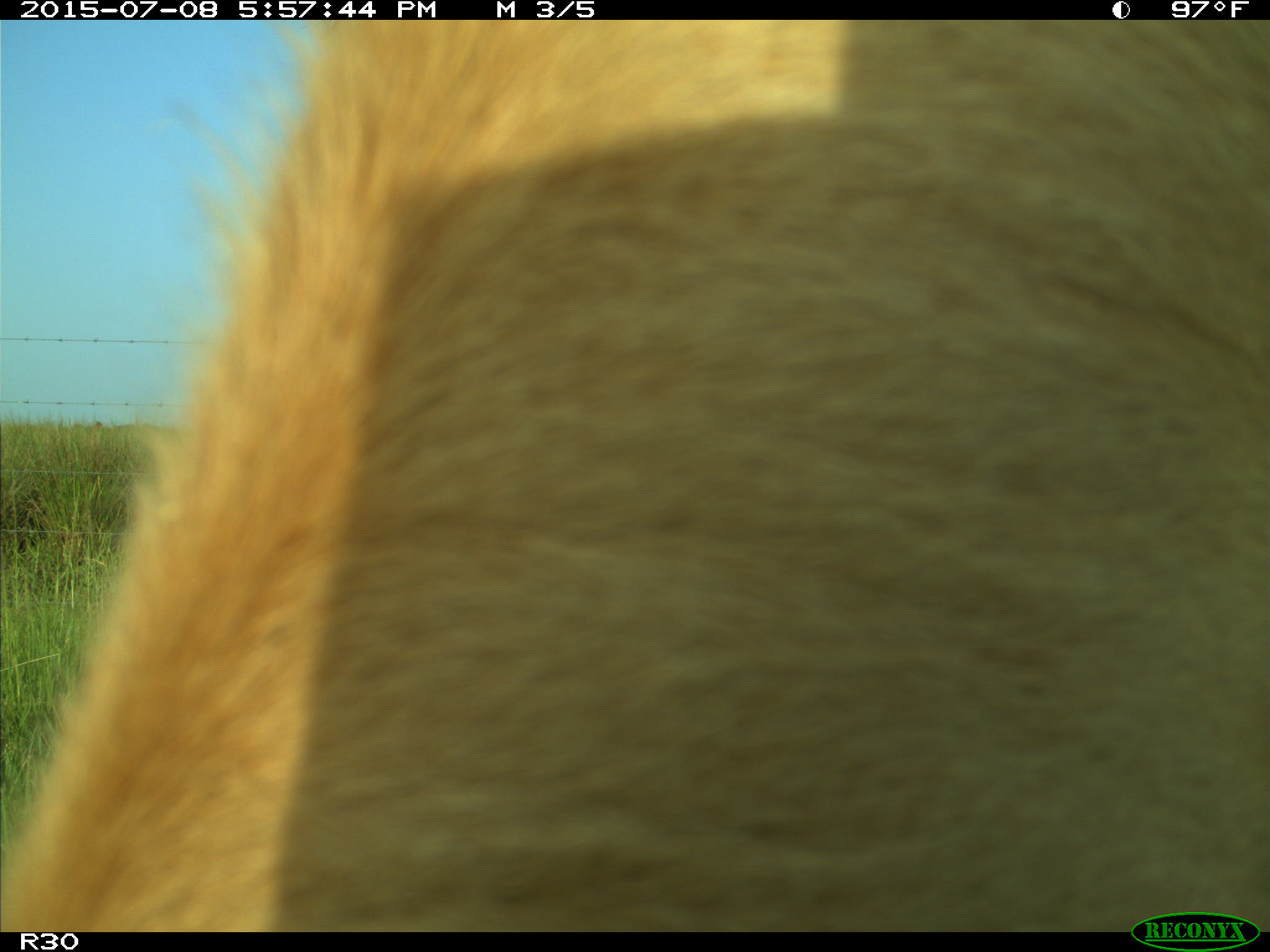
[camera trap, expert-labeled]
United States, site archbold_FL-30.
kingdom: Animalia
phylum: Chordata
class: Mammalia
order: Artiodactyla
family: Bovidae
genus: Bos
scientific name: Bos taurus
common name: domestic cow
Bos taurus (domestic cow).